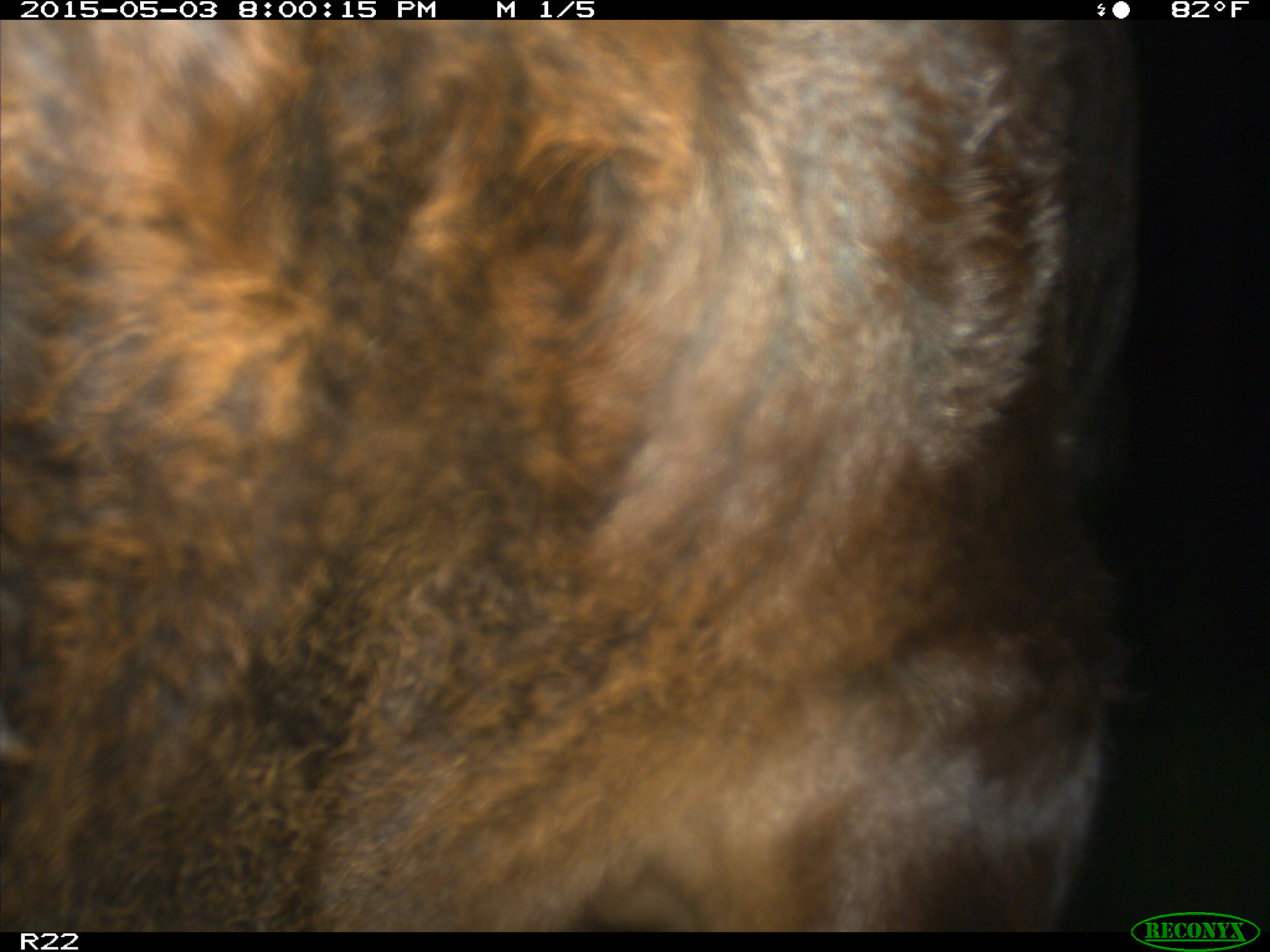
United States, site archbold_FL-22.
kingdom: Animalia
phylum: Chordata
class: Mammalia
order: Artiodactyla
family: Bovidae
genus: Bos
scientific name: Bos taurus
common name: domestic cow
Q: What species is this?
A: Bos taurus (domestic cow).